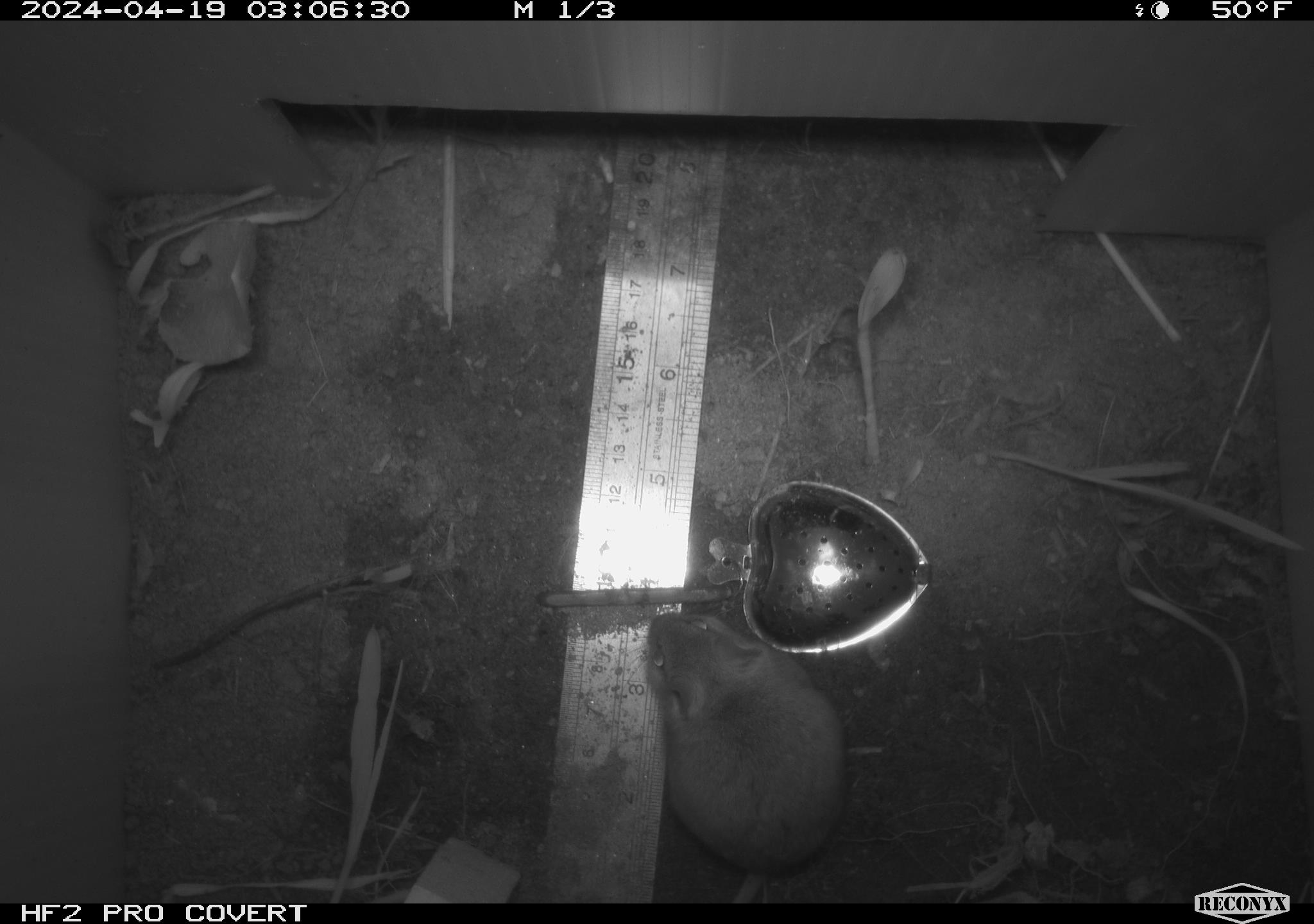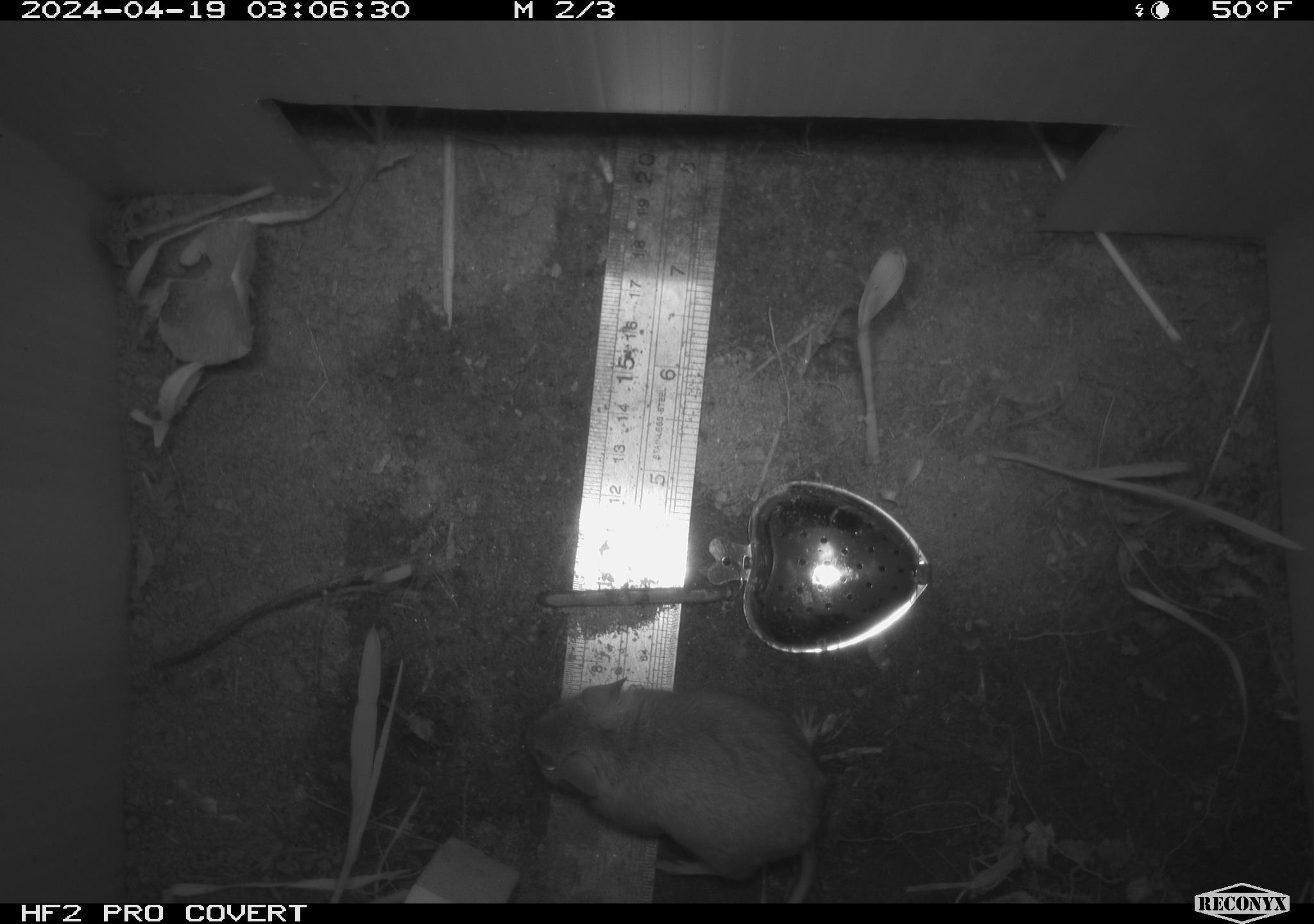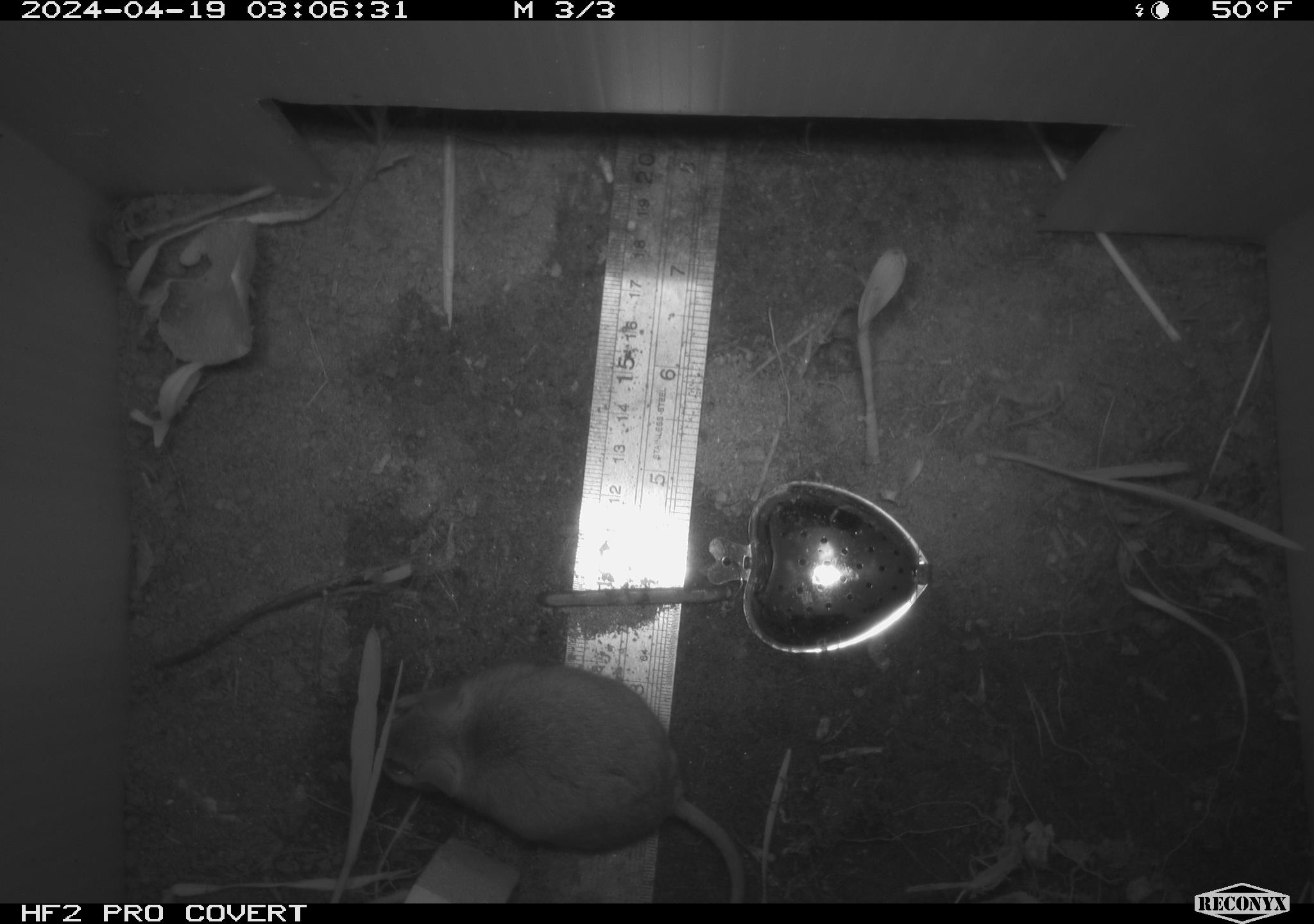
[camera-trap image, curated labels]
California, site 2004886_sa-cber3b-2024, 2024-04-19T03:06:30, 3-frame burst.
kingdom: Animalia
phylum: Chordata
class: Mammalia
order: Rodentia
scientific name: Rodentia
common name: mouse species